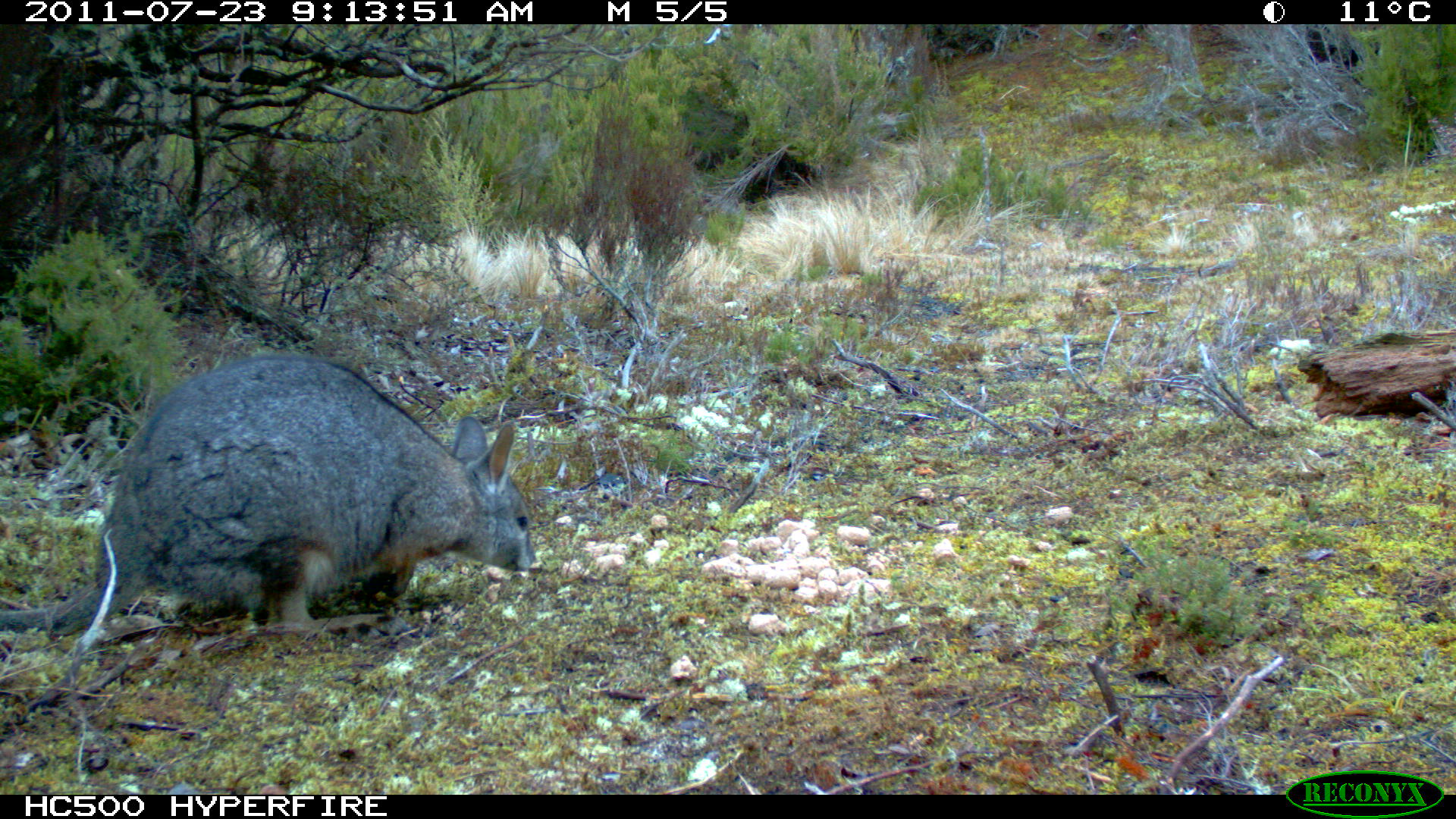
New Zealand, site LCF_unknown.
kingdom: Animalia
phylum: Chordata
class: Mammalia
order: Diprotodontia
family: Macropodidae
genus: Notamacropus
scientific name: Notamacropus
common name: wallaby